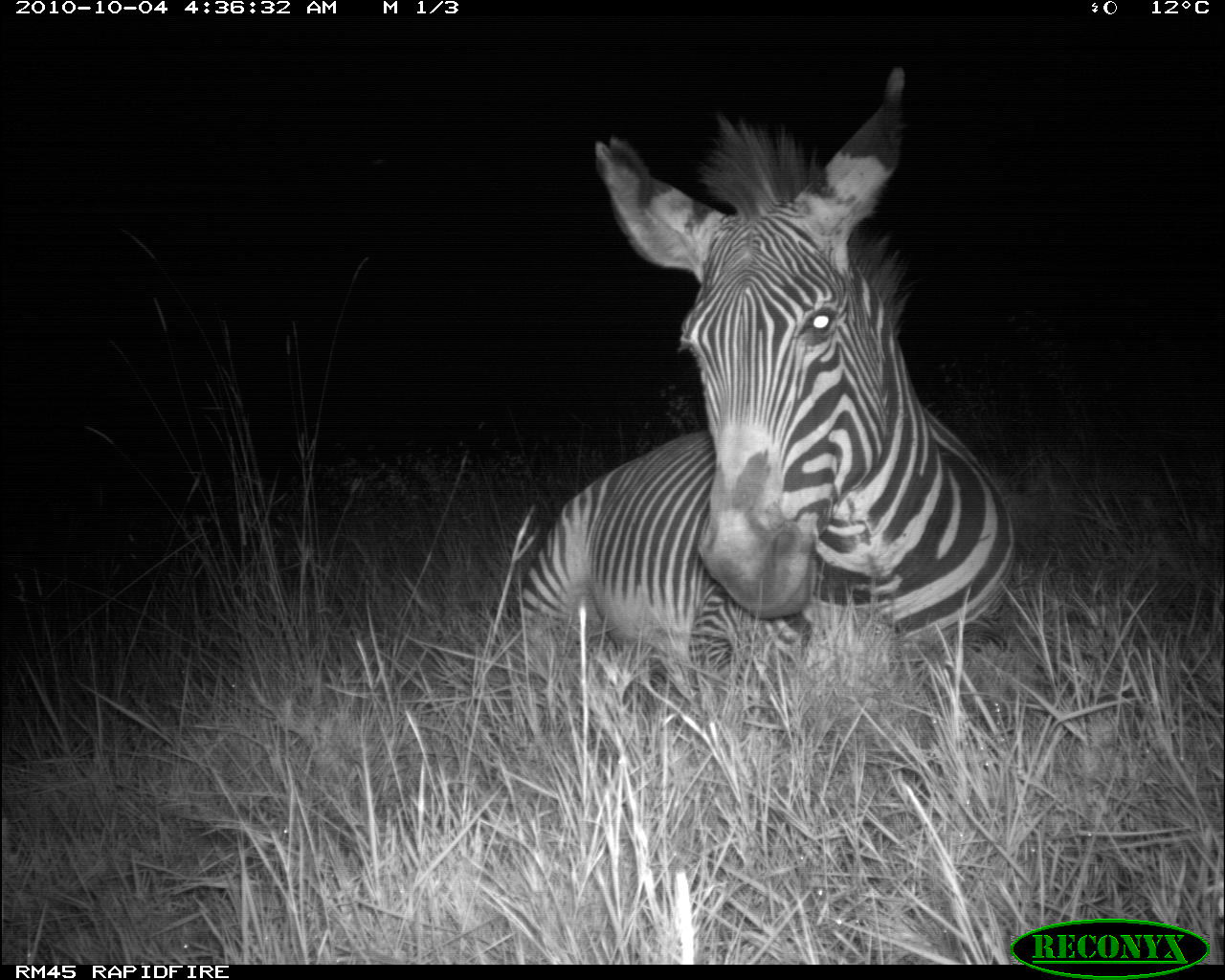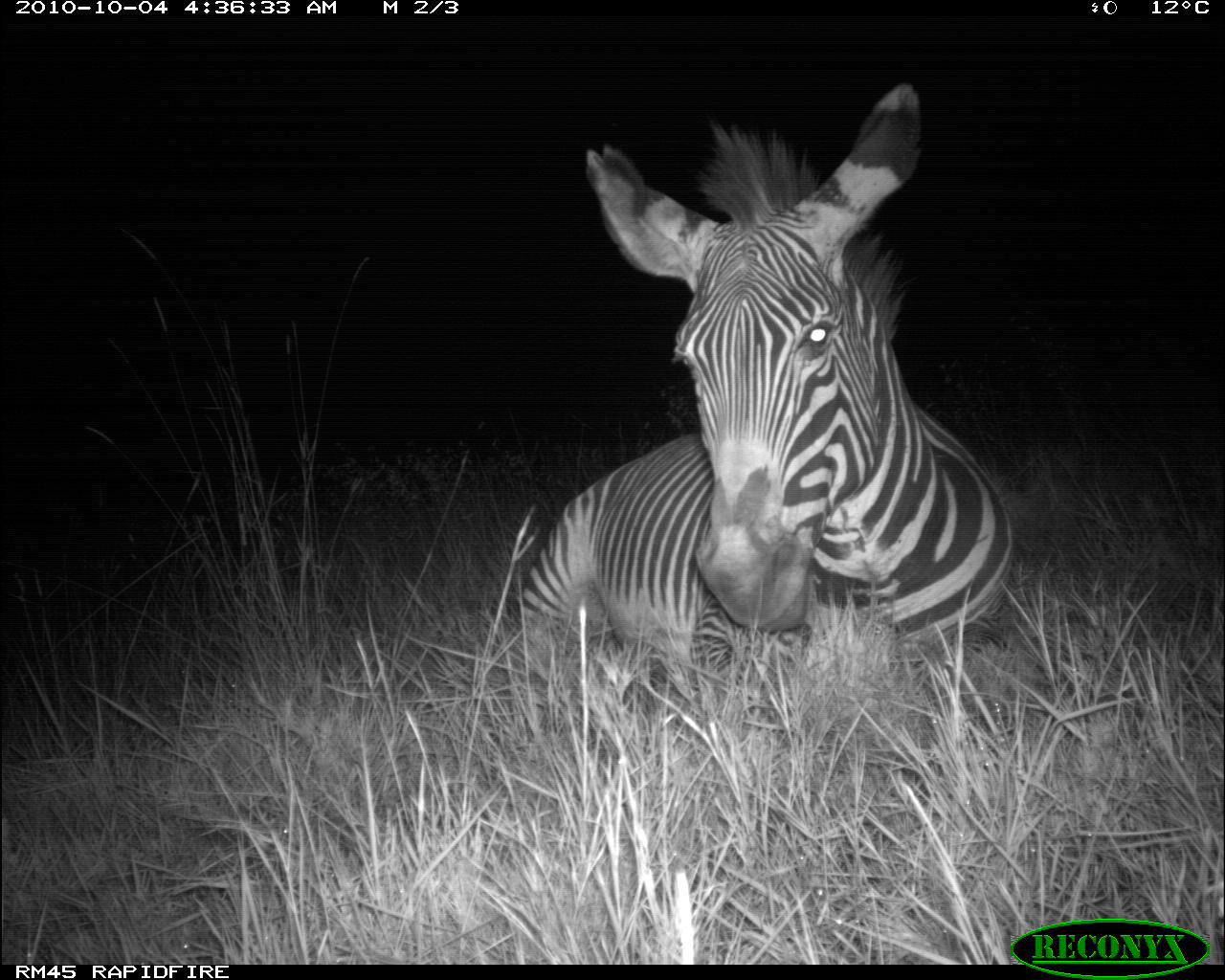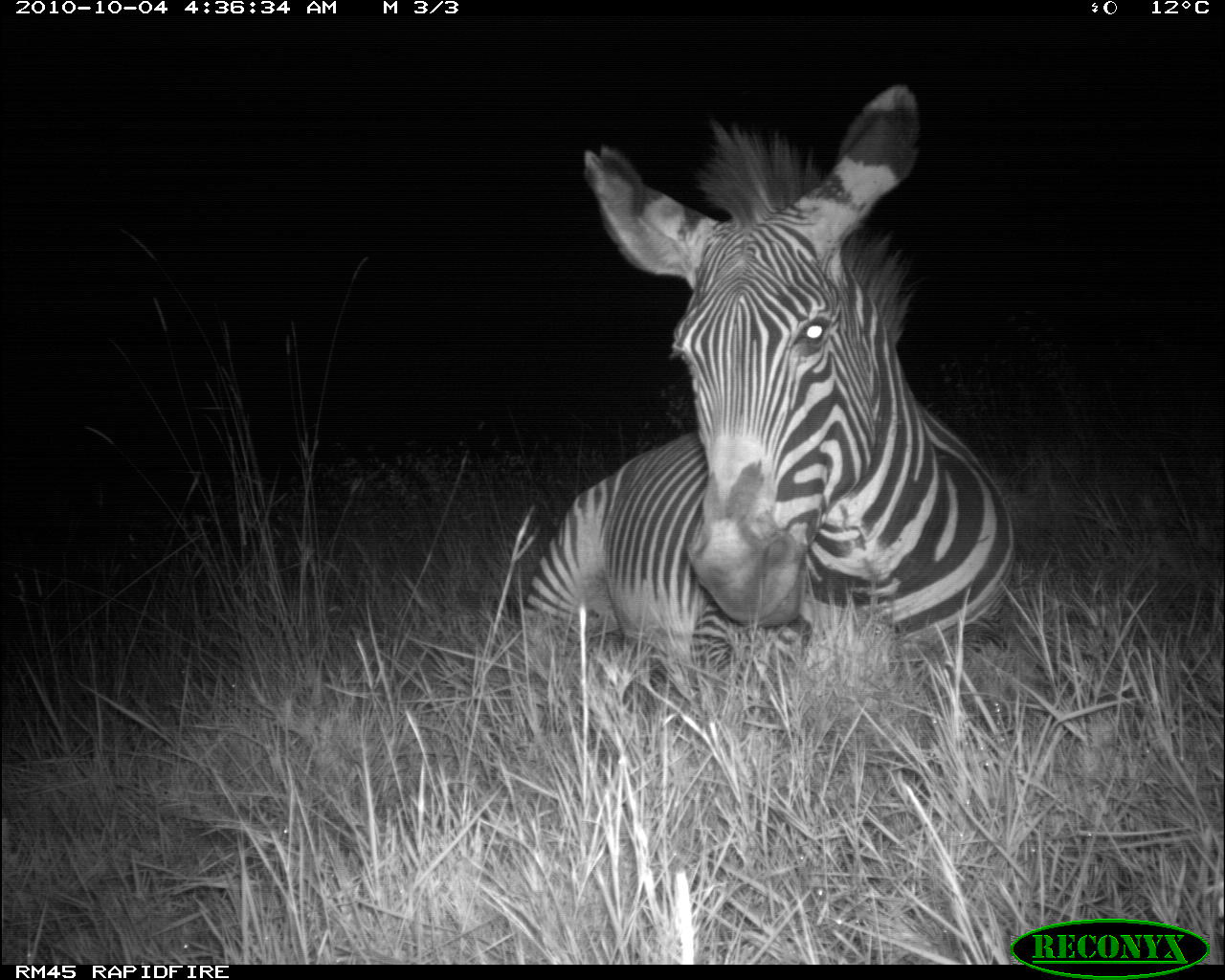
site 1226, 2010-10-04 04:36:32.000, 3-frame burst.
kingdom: Animalia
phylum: Chordata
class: Mammalia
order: Perissodactyla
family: Equidae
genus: Equus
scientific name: Equus grevyi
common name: grévy's zebra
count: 1